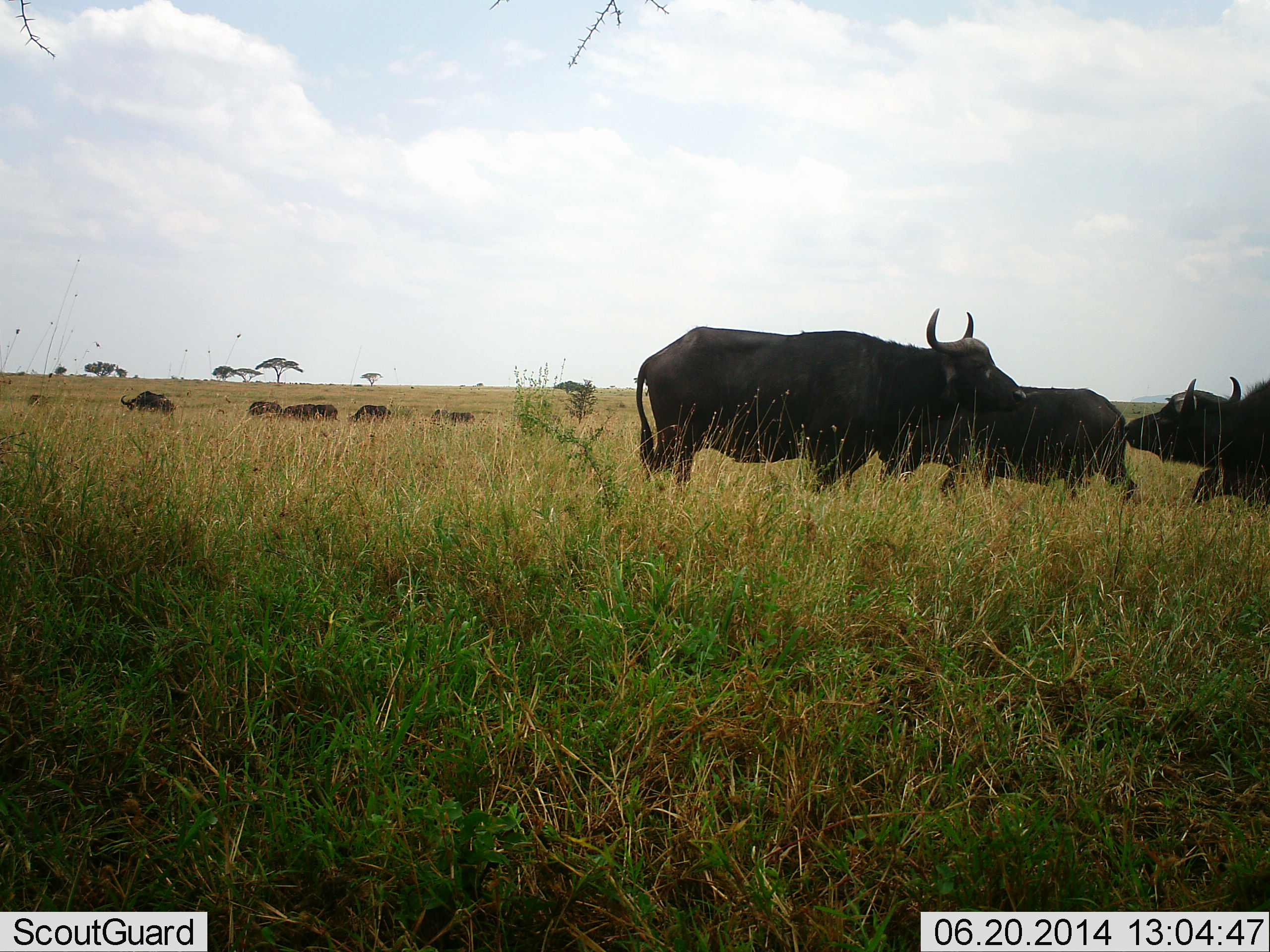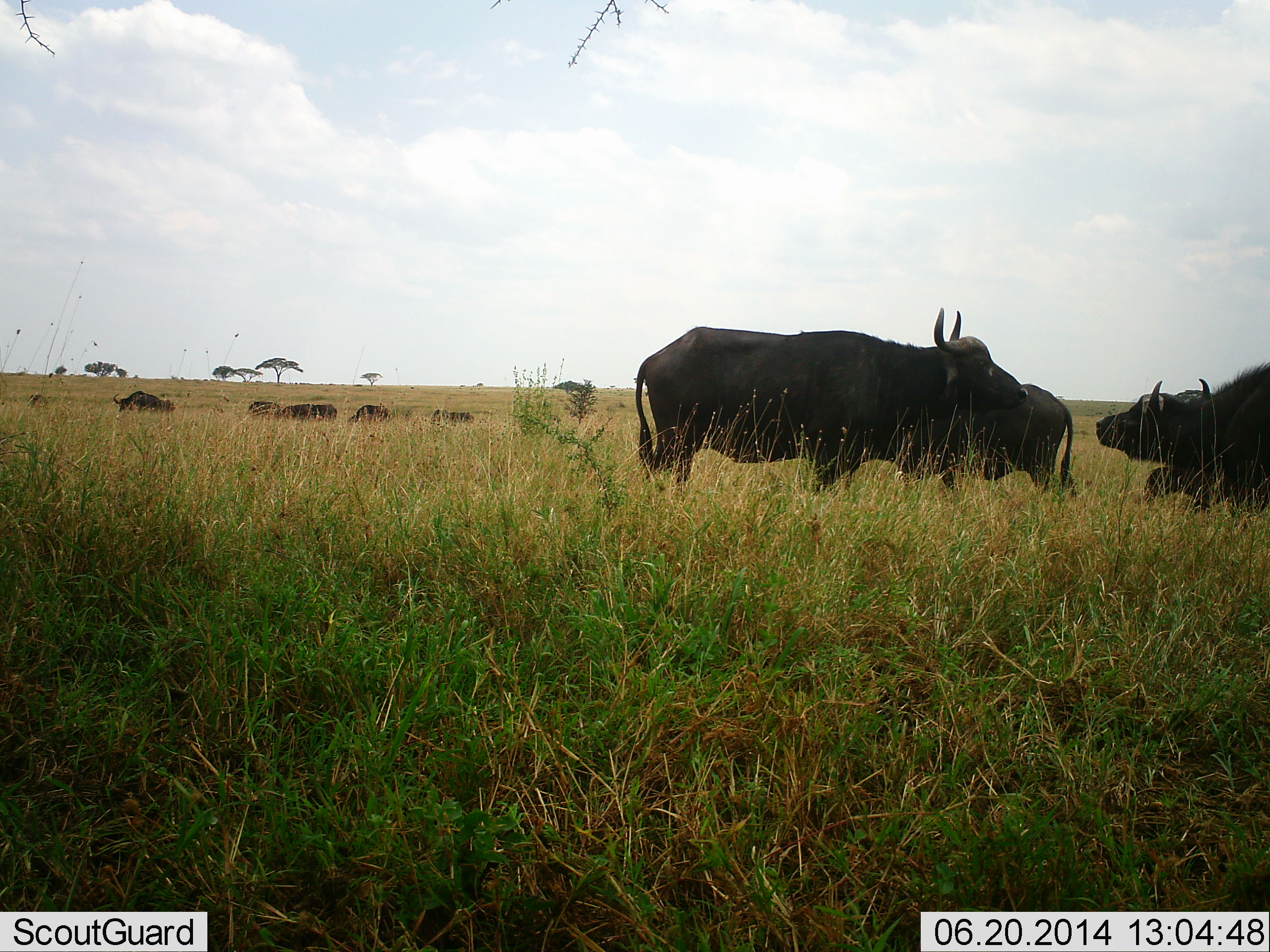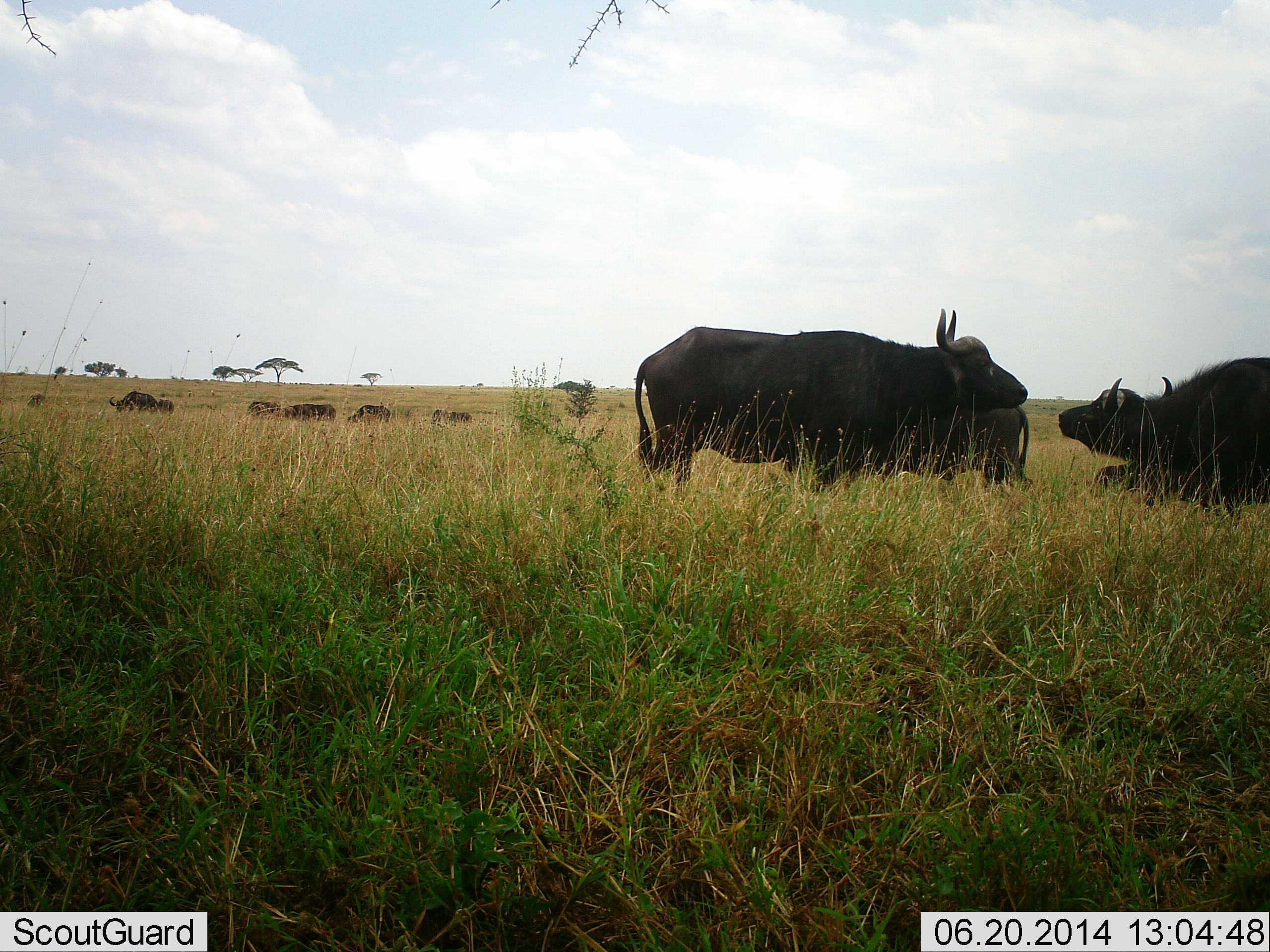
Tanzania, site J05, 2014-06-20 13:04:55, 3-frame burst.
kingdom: Animalia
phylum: Chordata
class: Mammalia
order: Artiodactyla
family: Bovidae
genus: Syncerus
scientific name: Syncerus caffer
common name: cape buffalo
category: buffalo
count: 10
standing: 100%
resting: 0%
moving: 50%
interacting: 20%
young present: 0%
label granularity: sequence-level